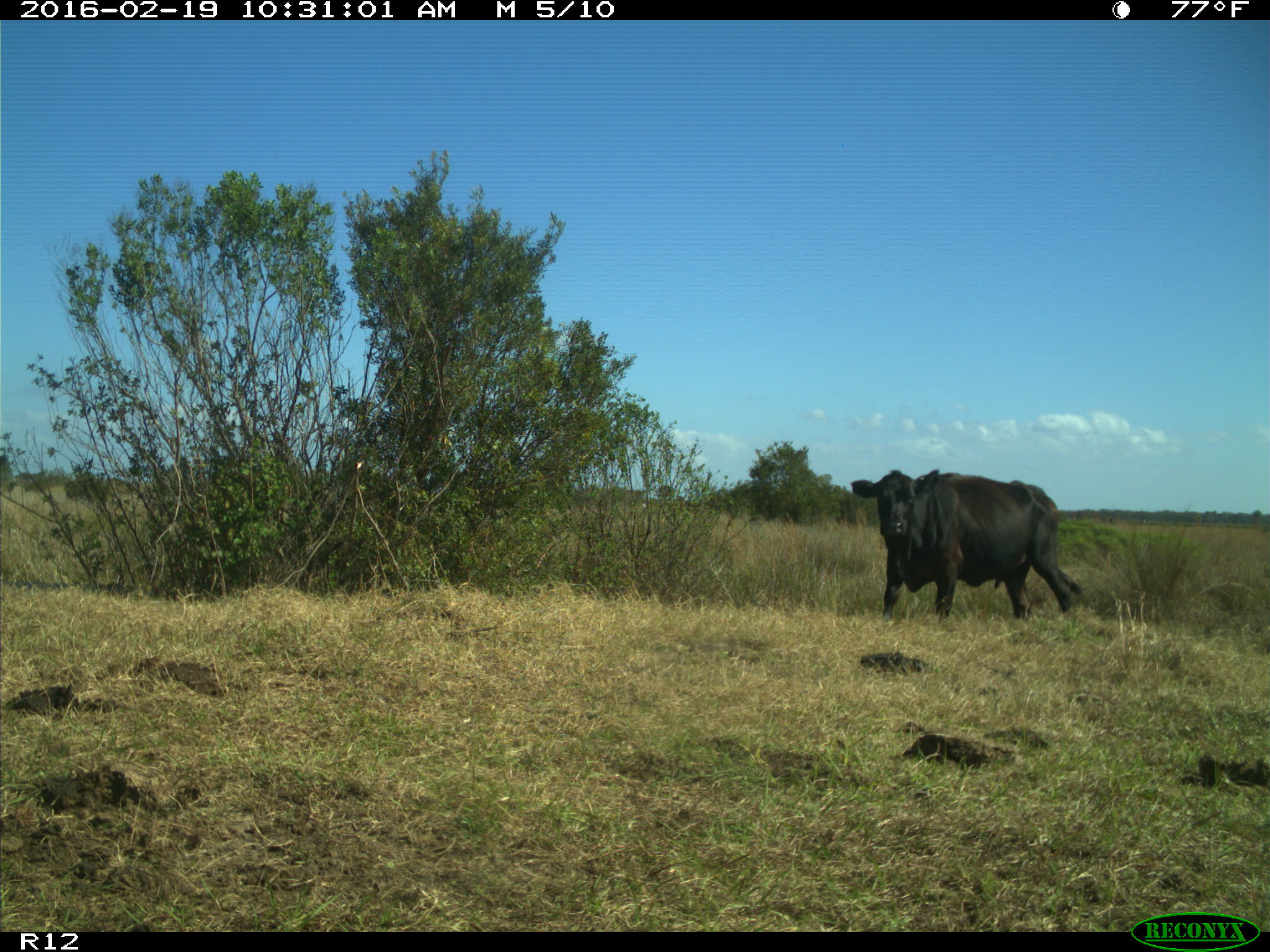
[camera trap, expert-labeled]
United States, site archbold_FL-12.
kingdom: Animalia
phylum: Chordata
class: Mammalia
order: Artiodactyla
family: Bovidae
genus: Bos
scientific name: Bos taurus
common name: domestic cow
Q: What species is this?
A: Bos taurus (domestic cow).